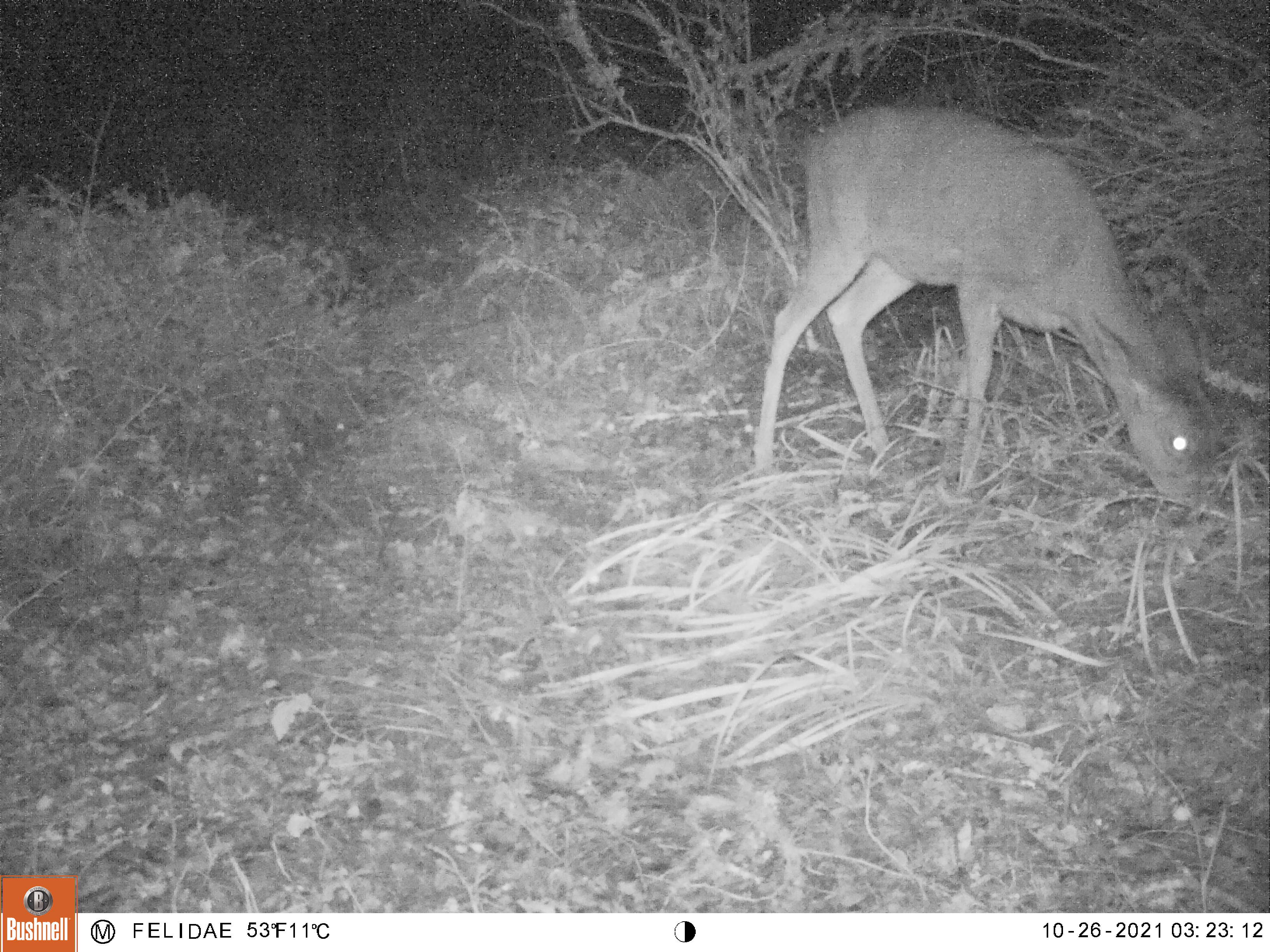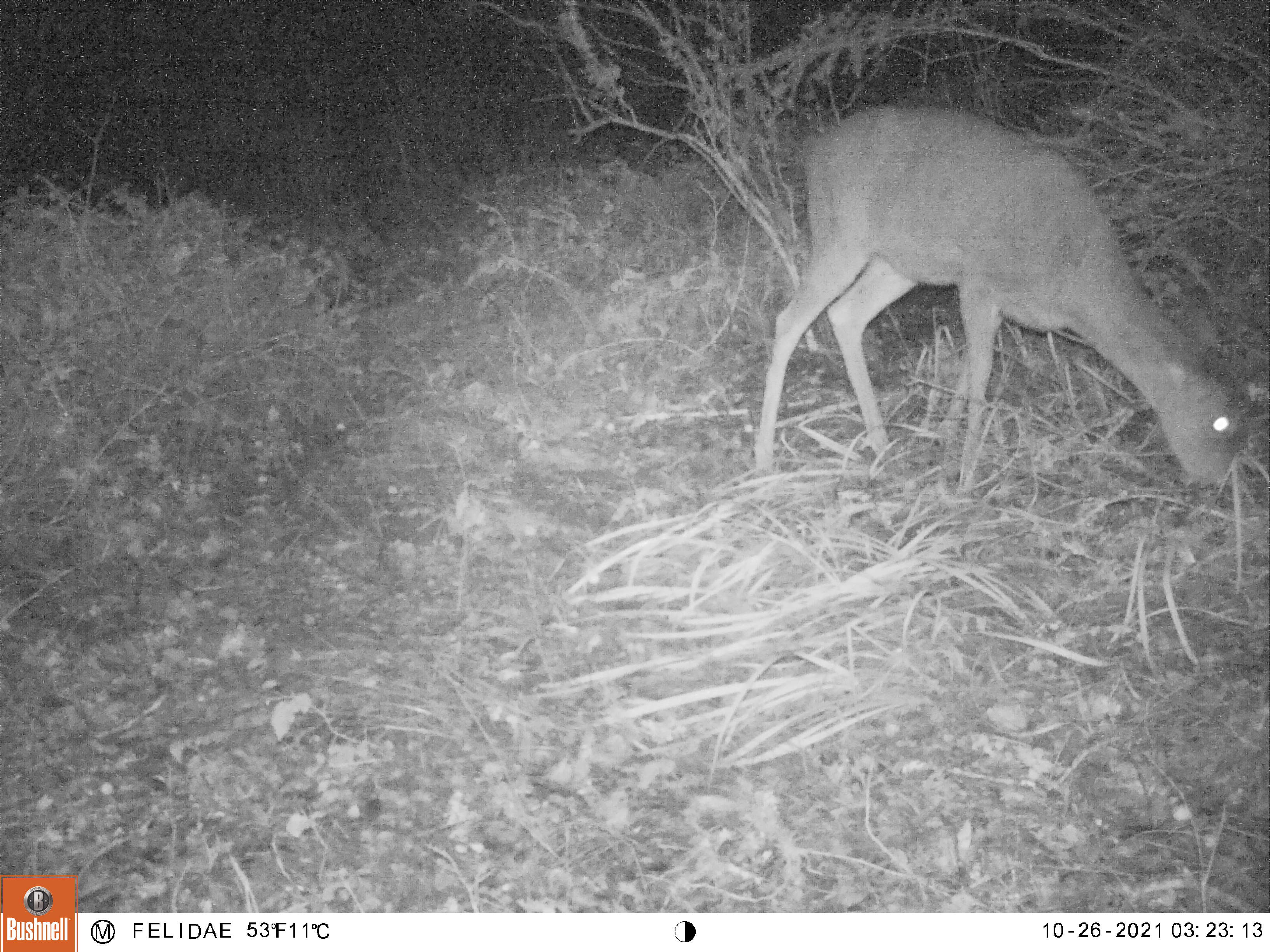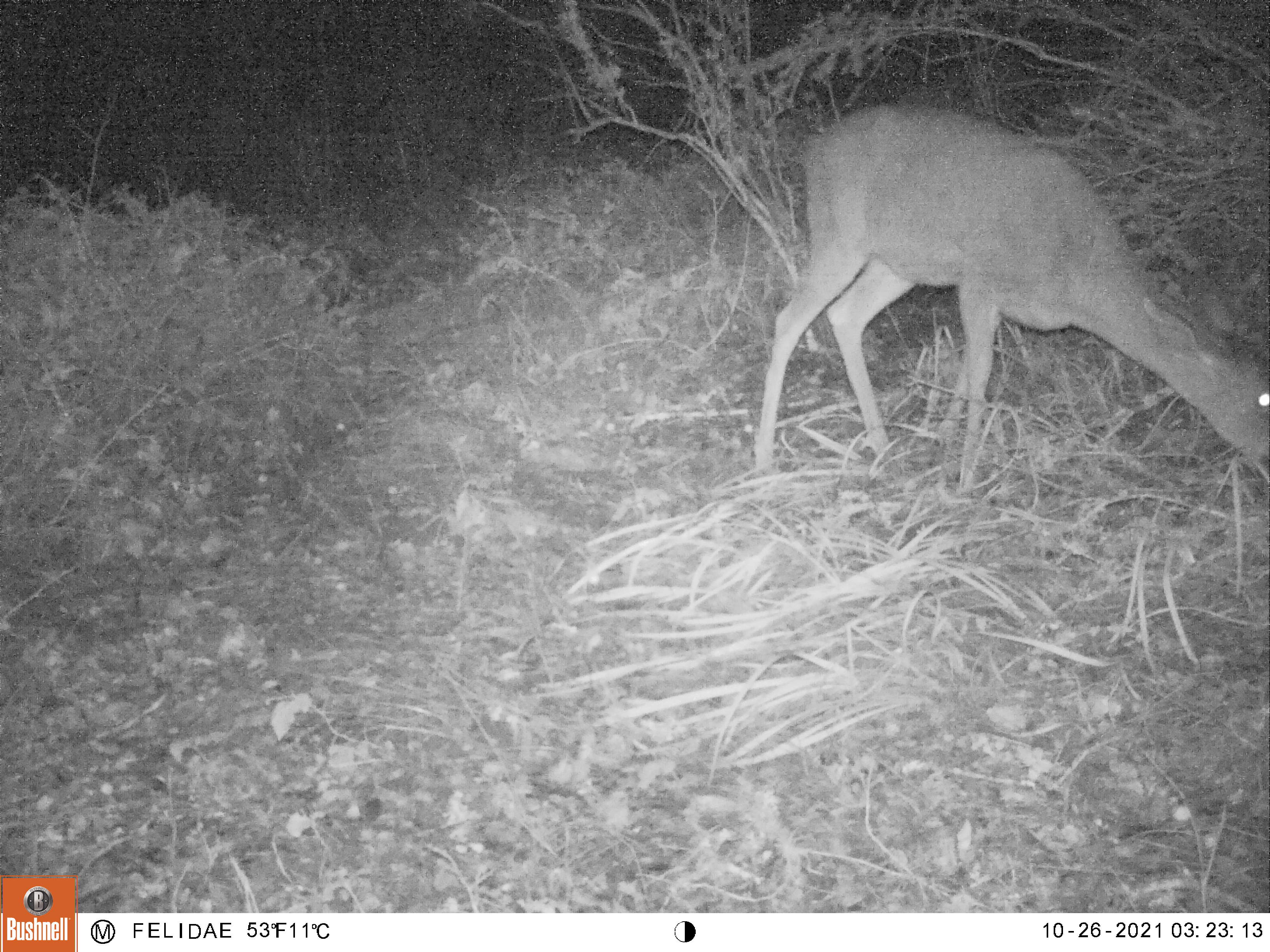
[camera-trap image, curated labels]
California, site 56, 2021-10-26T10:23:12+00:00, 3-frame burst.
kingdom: Animalia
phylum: Chordata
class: Mammalia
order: Artiodactyla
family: Cervidae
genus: Odocoileus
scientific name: Odocoileus hemionus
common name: mule deer